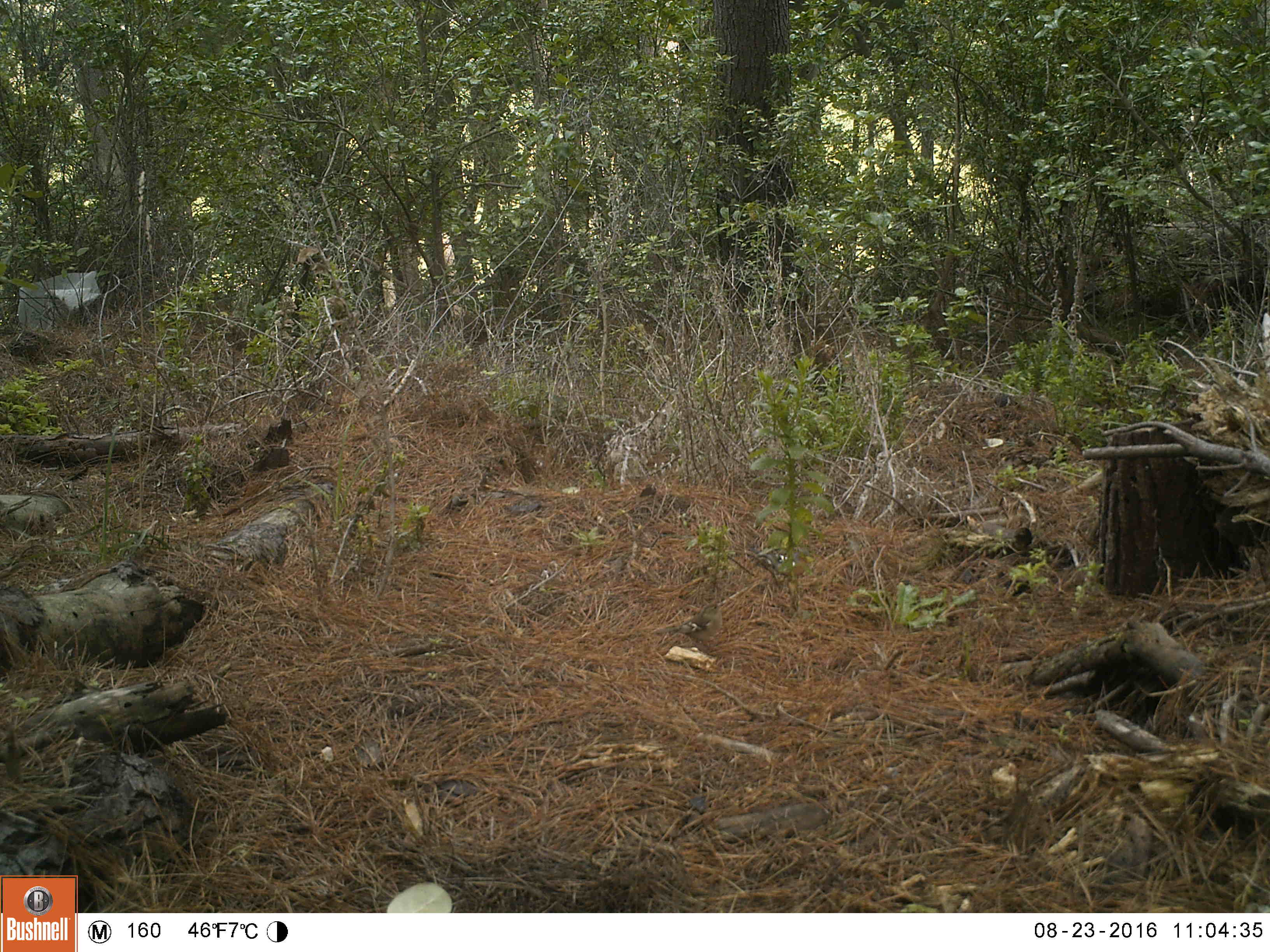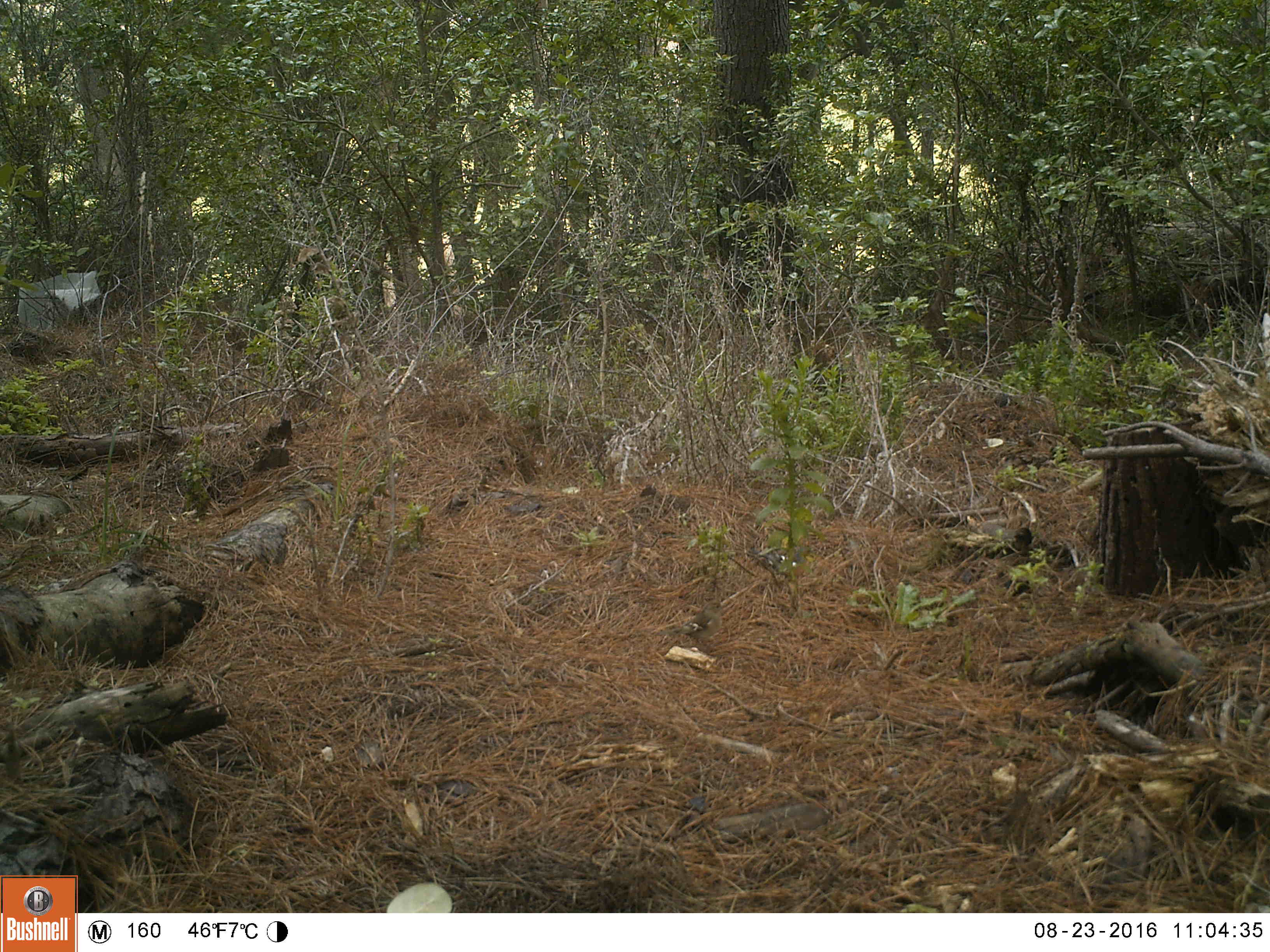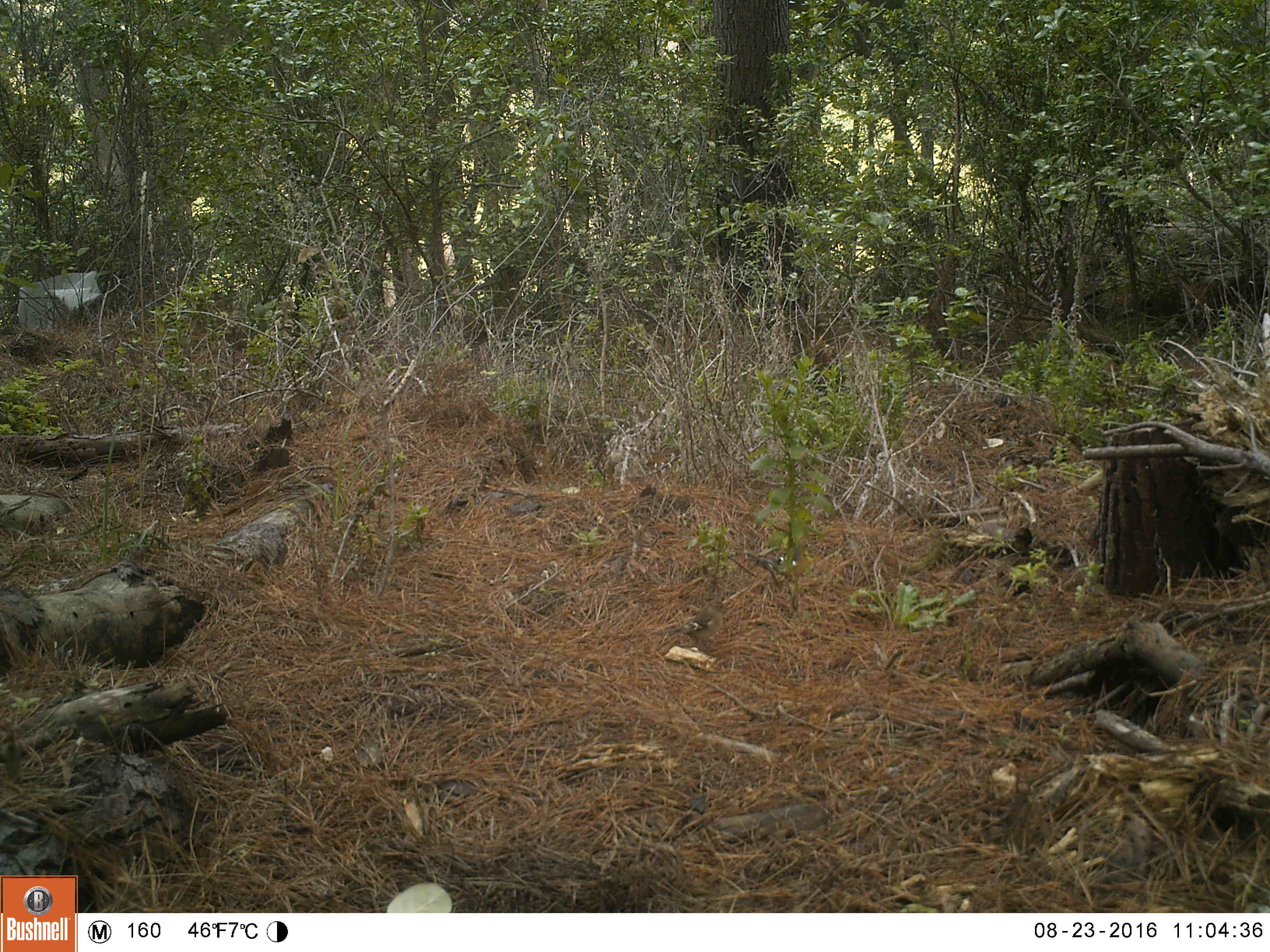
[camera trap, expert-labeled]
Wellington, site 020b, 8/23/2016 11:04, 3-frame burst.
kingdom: Animalia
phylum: Chordata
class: Aves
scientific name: Aves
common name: bird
Bird (Aves).